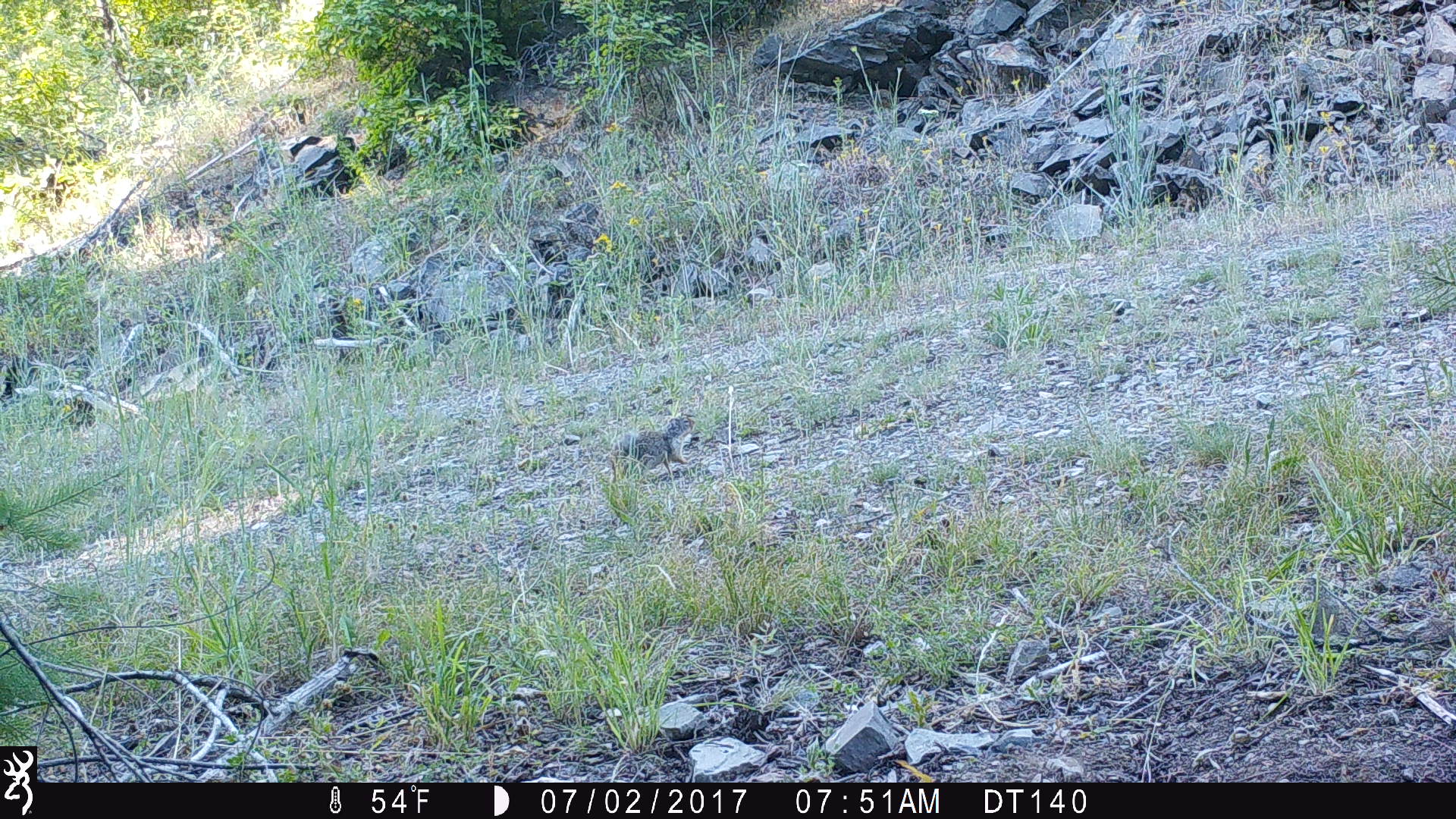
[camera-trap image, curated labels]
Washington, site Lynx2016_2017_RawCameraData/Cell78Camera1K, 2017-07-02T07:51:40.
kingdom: Animalia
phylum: Chordata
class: Mammalia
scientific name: Mammalia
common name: small mammal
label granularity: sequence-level